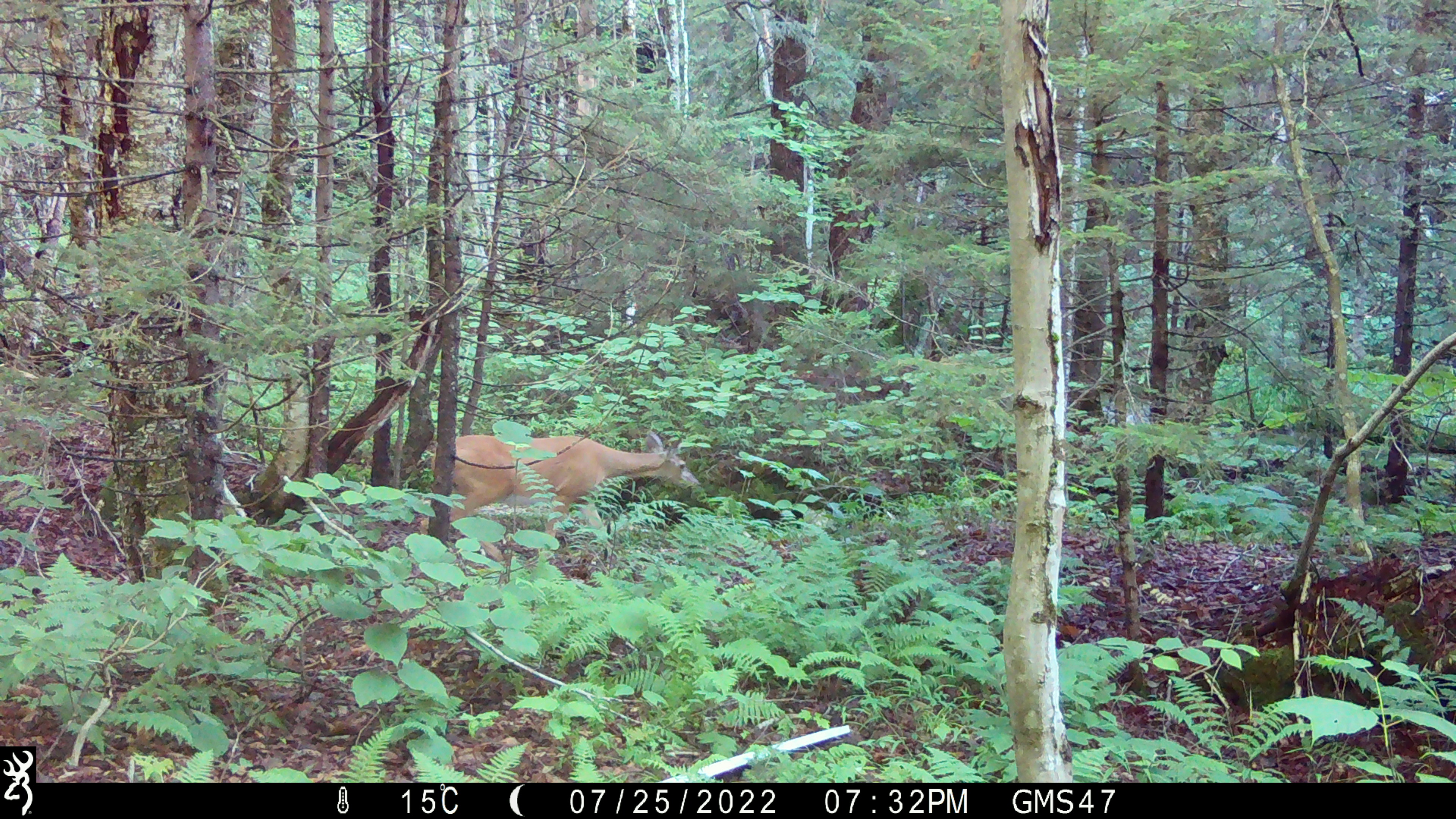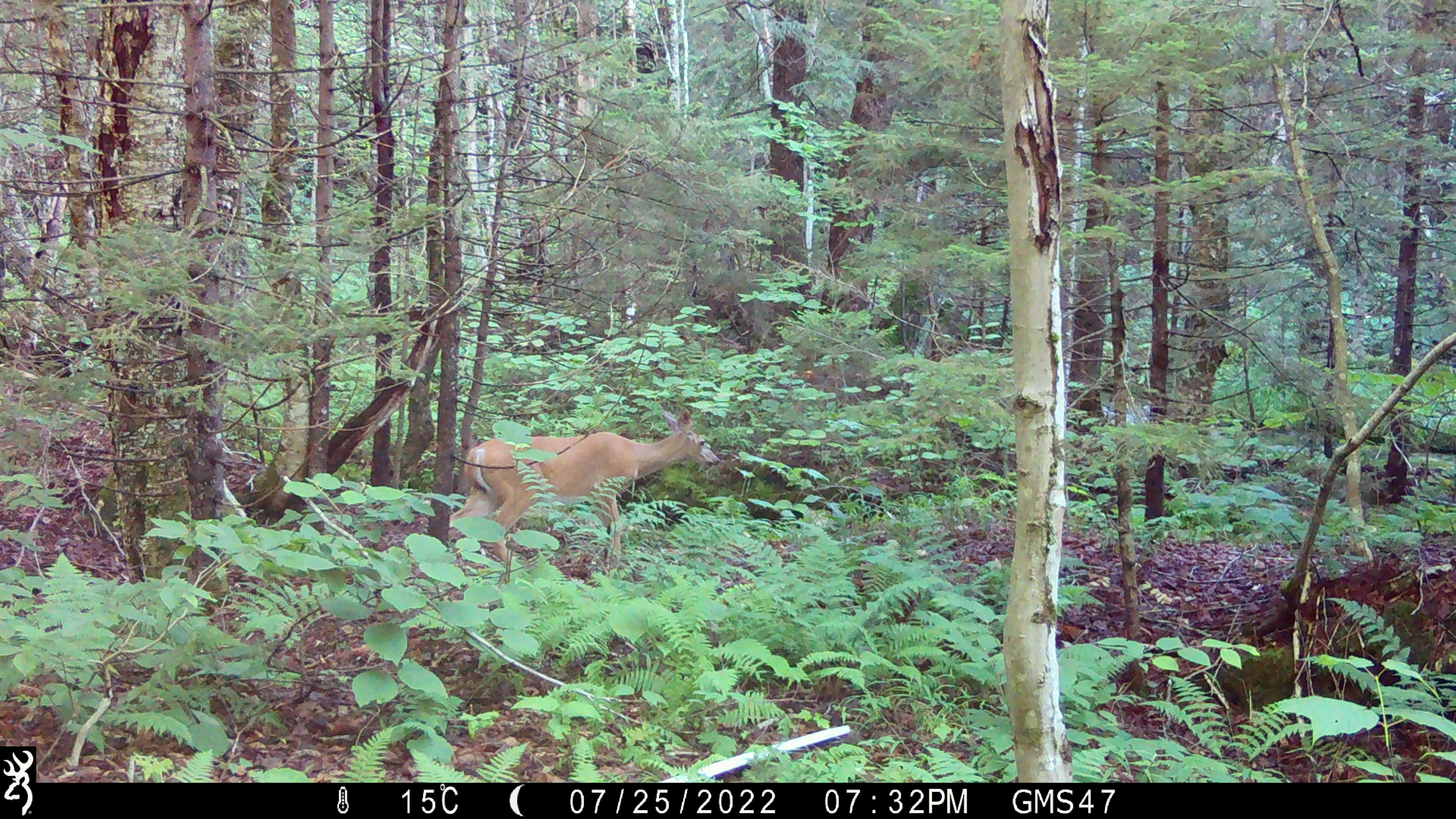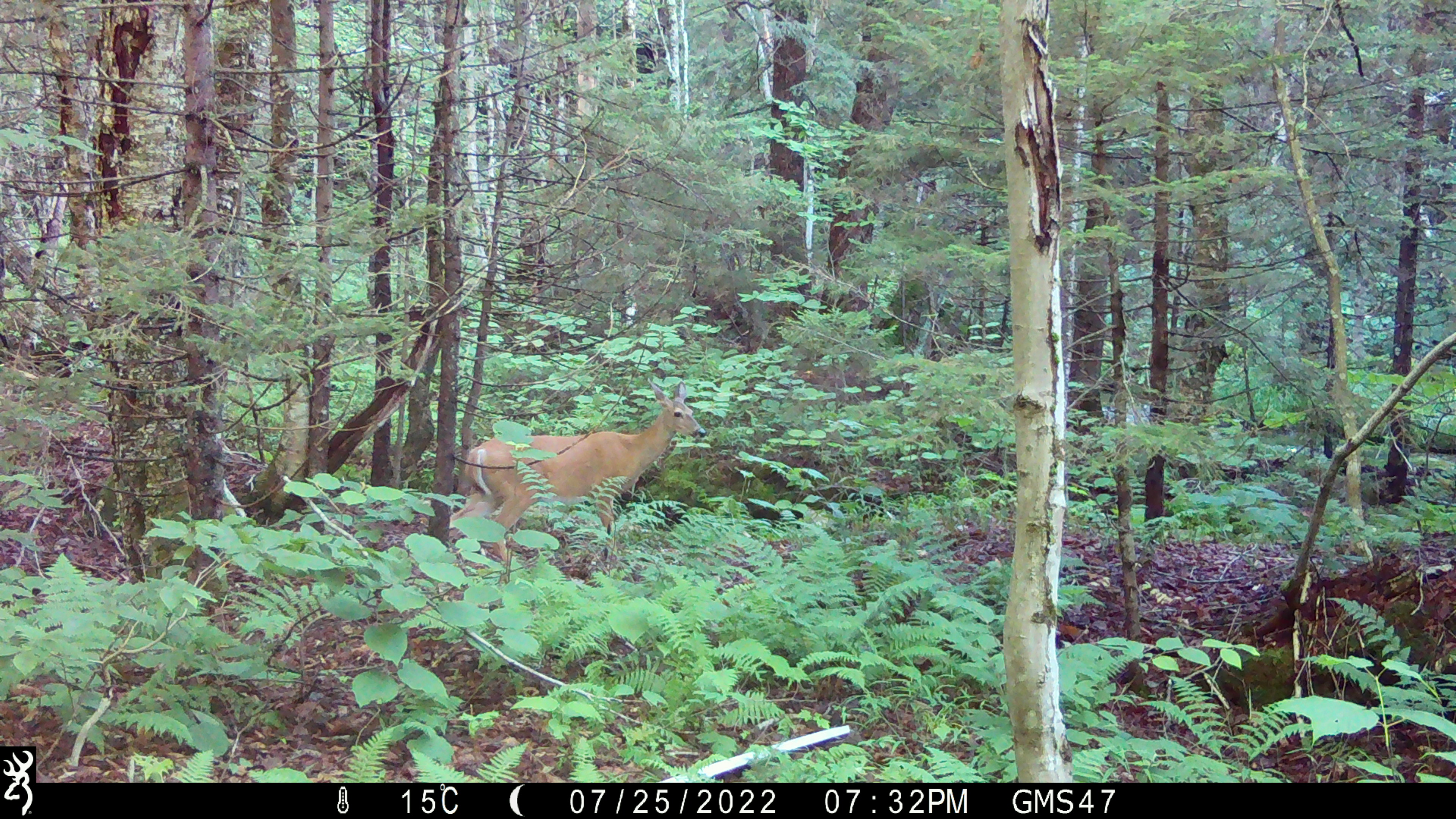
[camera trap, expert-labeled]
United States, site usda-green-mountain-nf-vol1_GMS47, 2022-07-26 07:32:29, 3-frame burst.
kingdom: Animalia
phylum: Chordata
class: Mammalia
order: Artiodactyla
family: Cervidae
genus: Odocoileus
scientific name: Odocoileus virginianus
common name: white-tailed deer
White-tailed deer (Odocoileus virginianus).